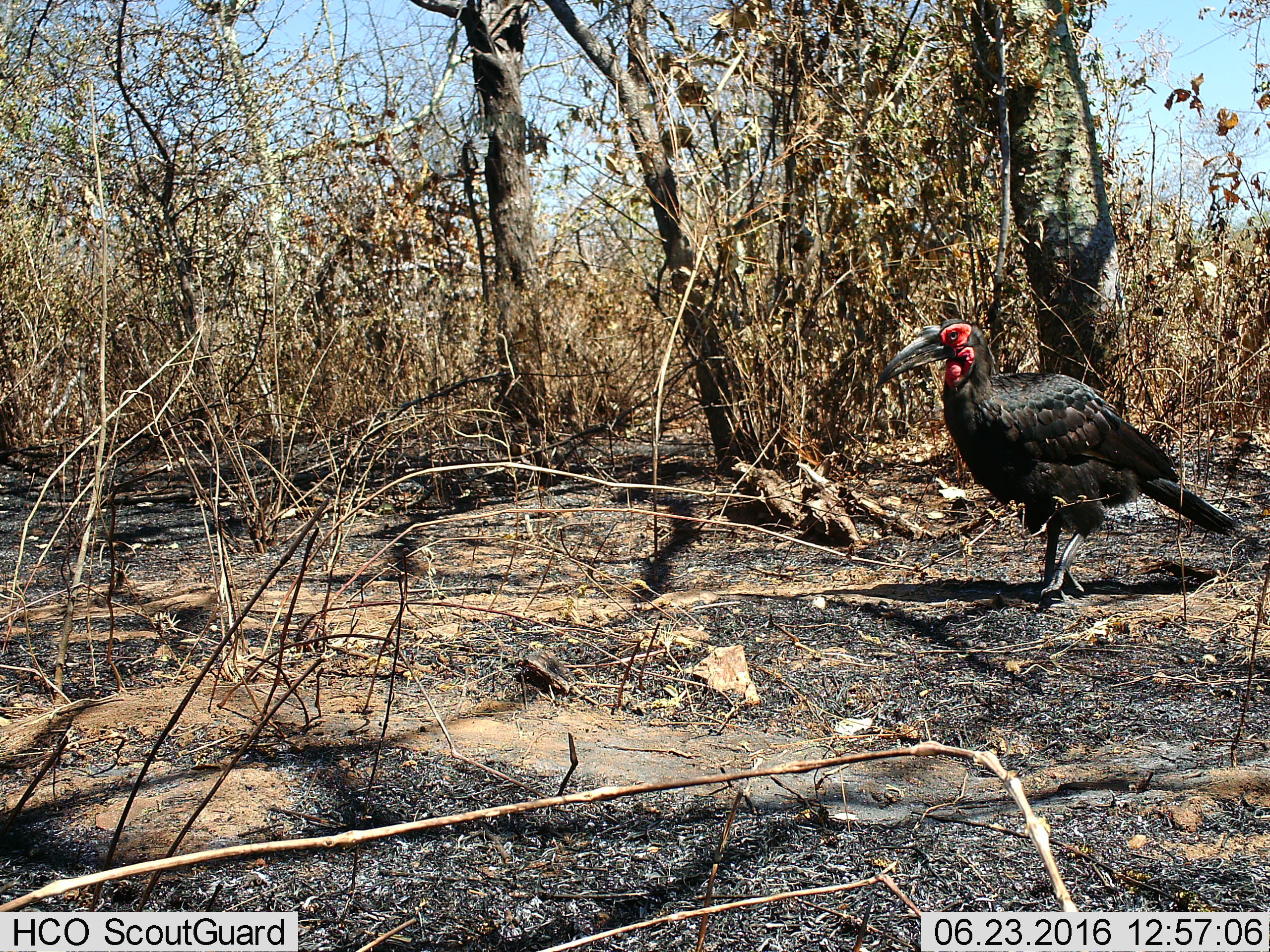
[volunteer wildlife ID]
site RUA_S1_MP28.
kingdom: Animalia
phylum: Chordata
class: Aves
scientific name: Aves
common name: bird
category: birdother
Birdother (bird) (Aves), count 1. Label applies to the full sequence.